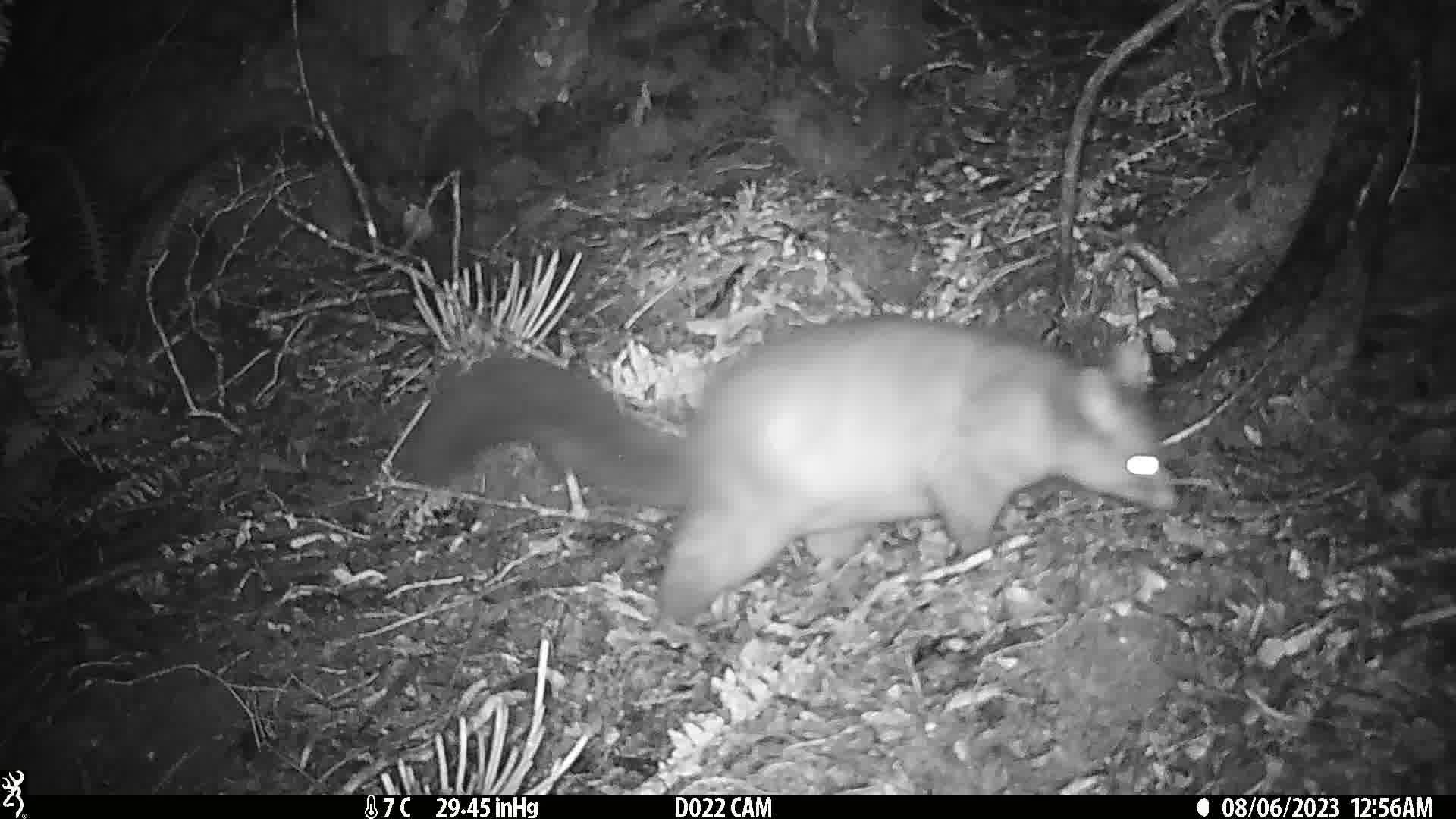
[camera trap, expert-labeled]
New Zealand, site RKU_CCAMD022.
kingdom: Animalia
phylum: Chordata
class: Mammalia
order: Diprotodontia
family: Phalangeridae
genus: Trichosurus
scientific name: Trichosurus vulpecula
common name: common brushtail possum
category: possum